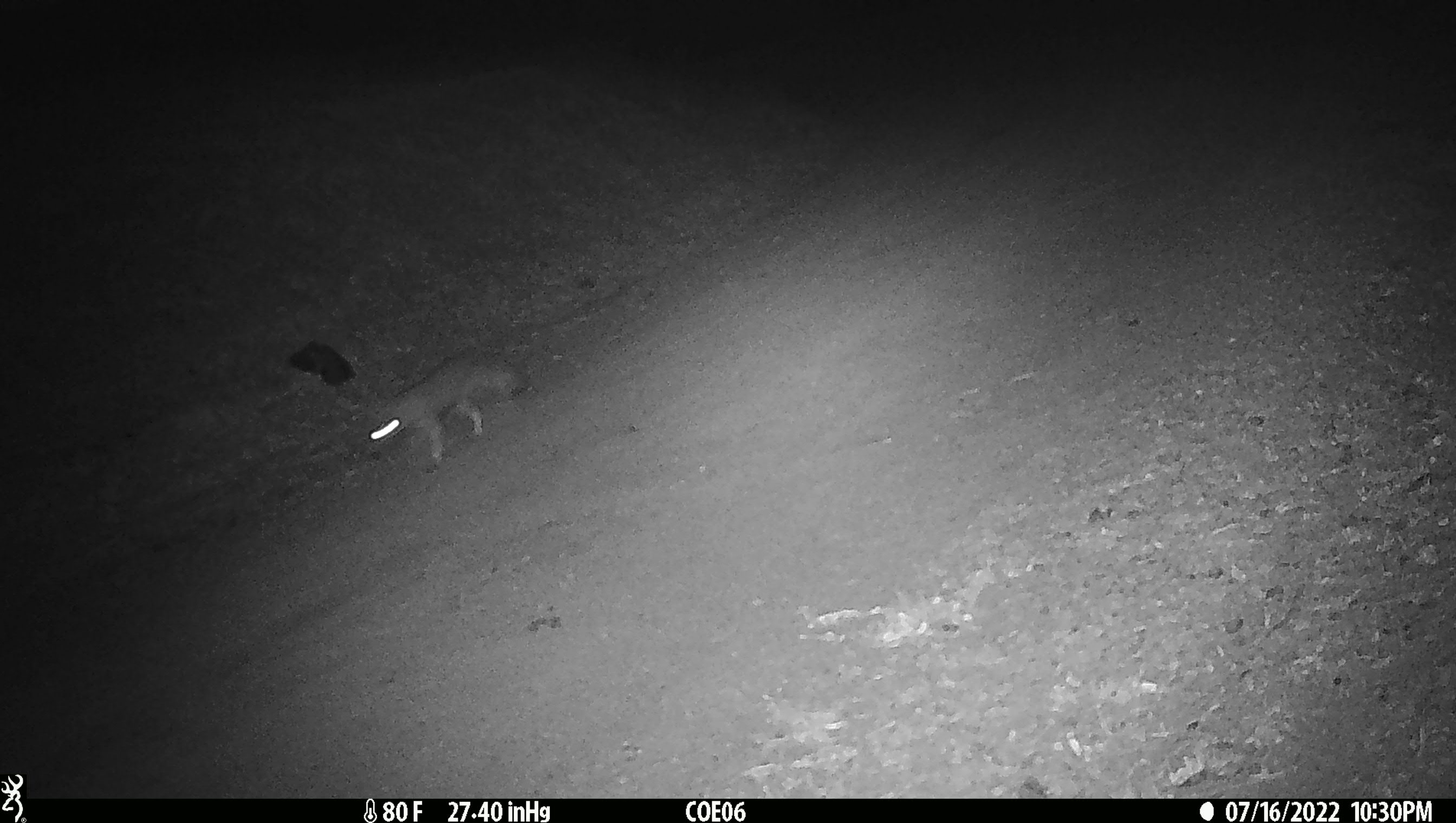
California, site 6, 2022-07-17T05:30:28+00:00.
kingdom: Animalia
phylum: Chordata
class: Mammalia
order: Carnivora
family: Canidae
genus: Urocyon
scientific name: Urocyon cinereoargenteus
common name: gray fox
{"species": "gray fox (Urocyon cinereoargenteus)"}